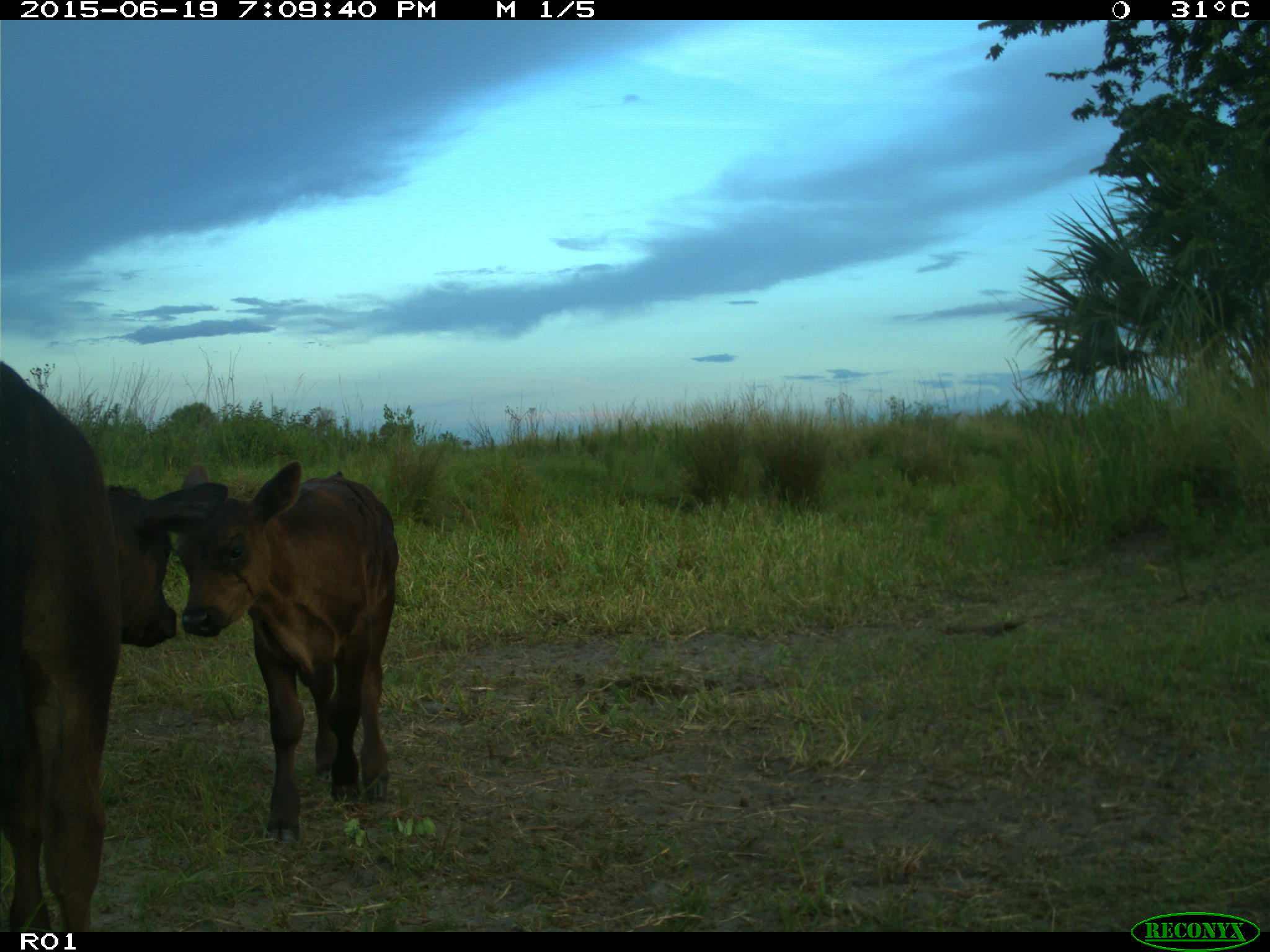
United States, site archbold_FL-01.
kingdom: Animalia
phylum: Chordata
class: Mammalia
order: Artiodactyla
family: Bovidae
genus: Bos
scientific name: Bos taurus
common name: domestic cow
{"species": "Bos taurus (domestic cow)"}